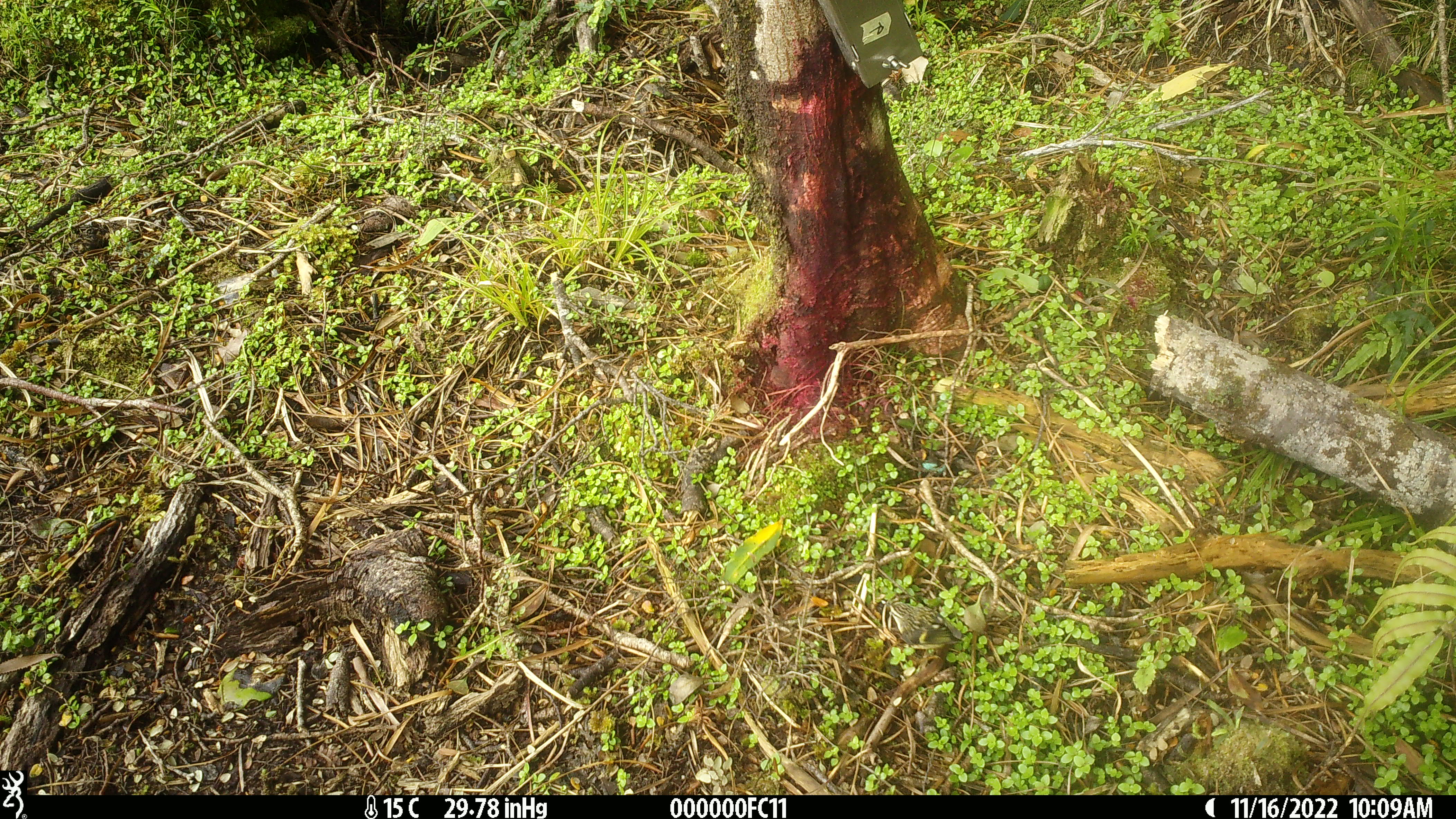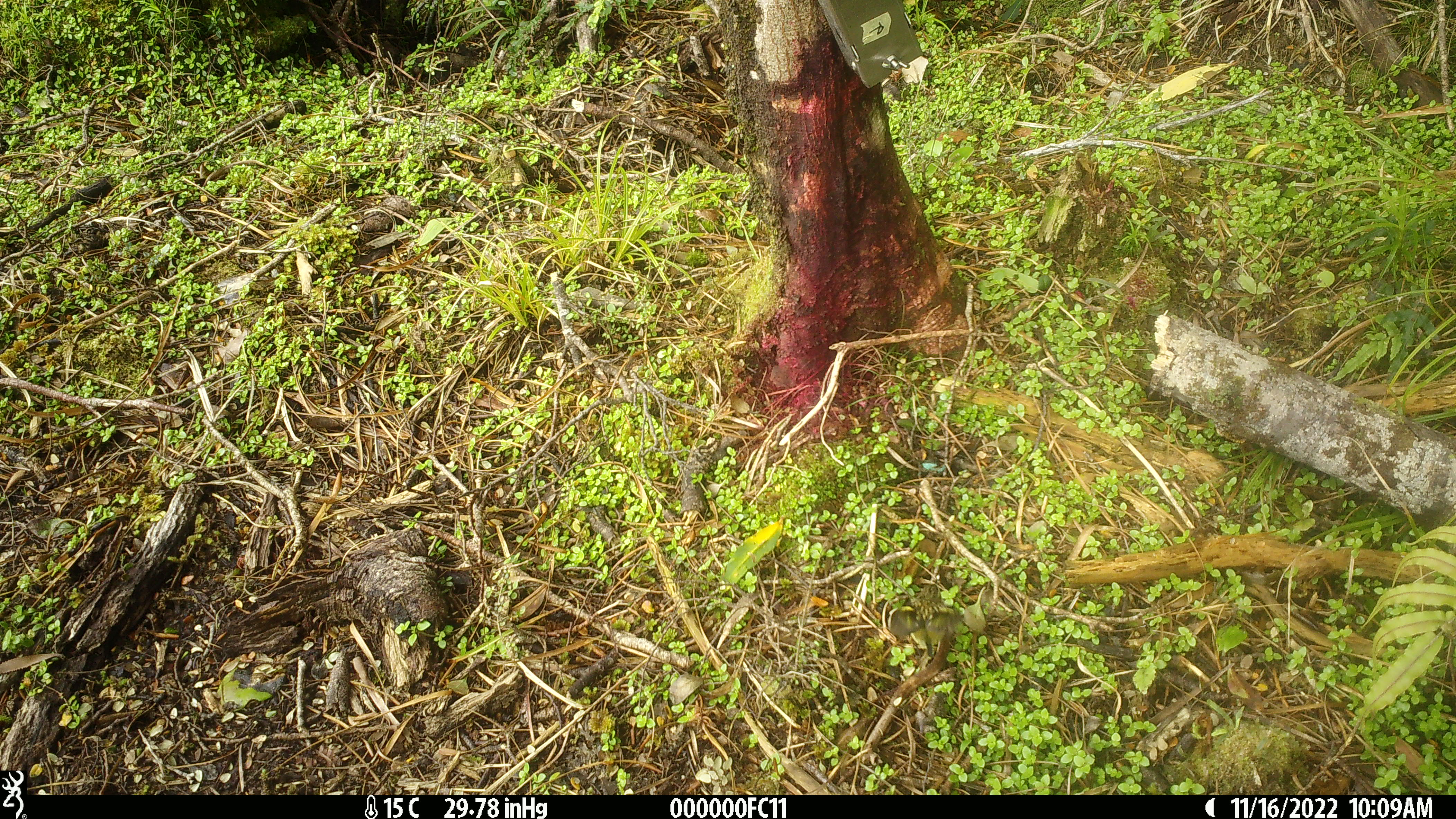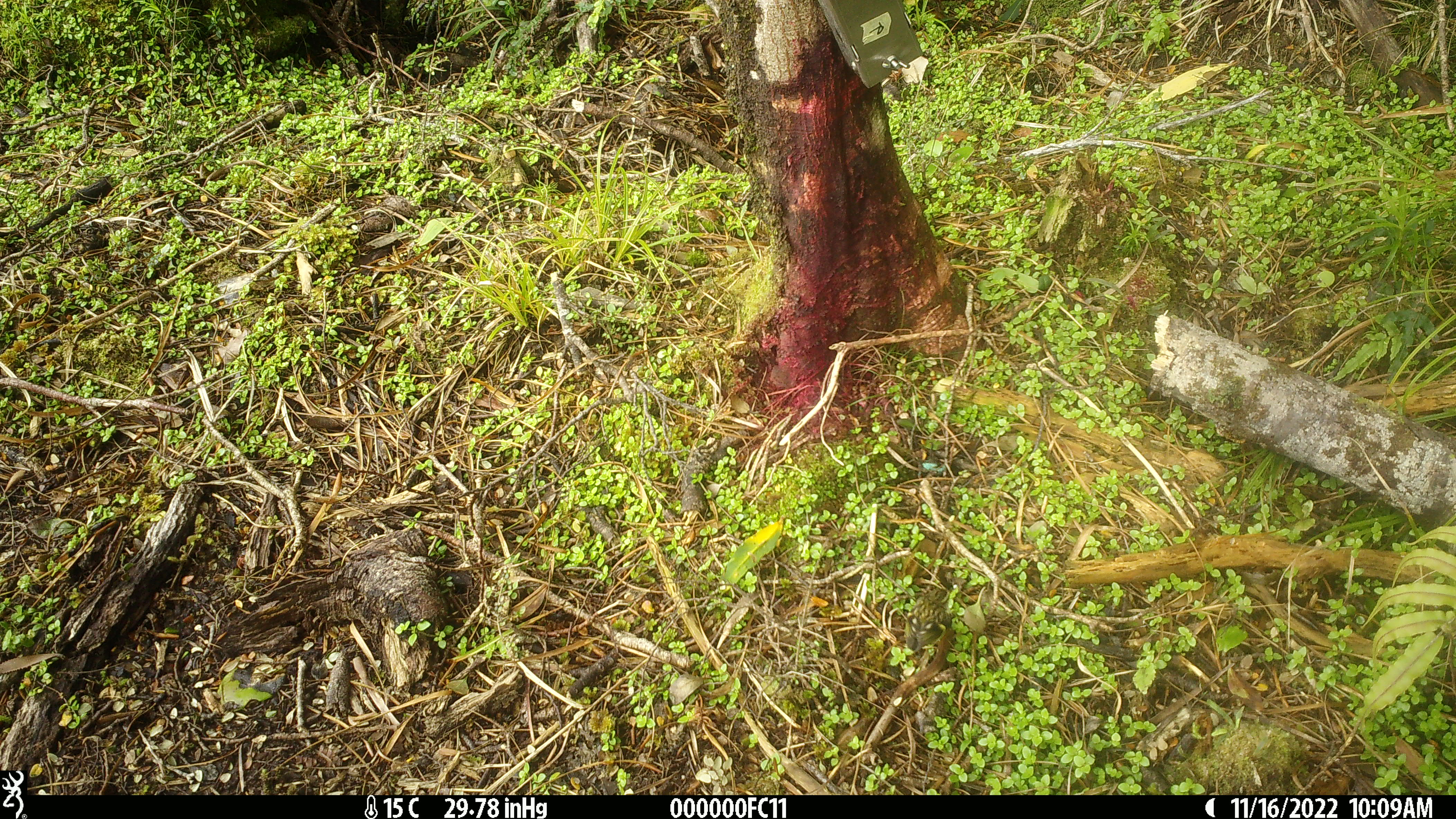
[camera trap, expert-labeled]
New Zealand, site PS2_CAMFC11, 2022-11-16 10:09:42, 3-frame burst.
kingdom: Animalia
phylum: Chordata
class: Aves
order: Passeriformes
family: Acanthisittidae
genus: Acanthisitta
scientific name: Acanthisitta chloris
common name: rifleman